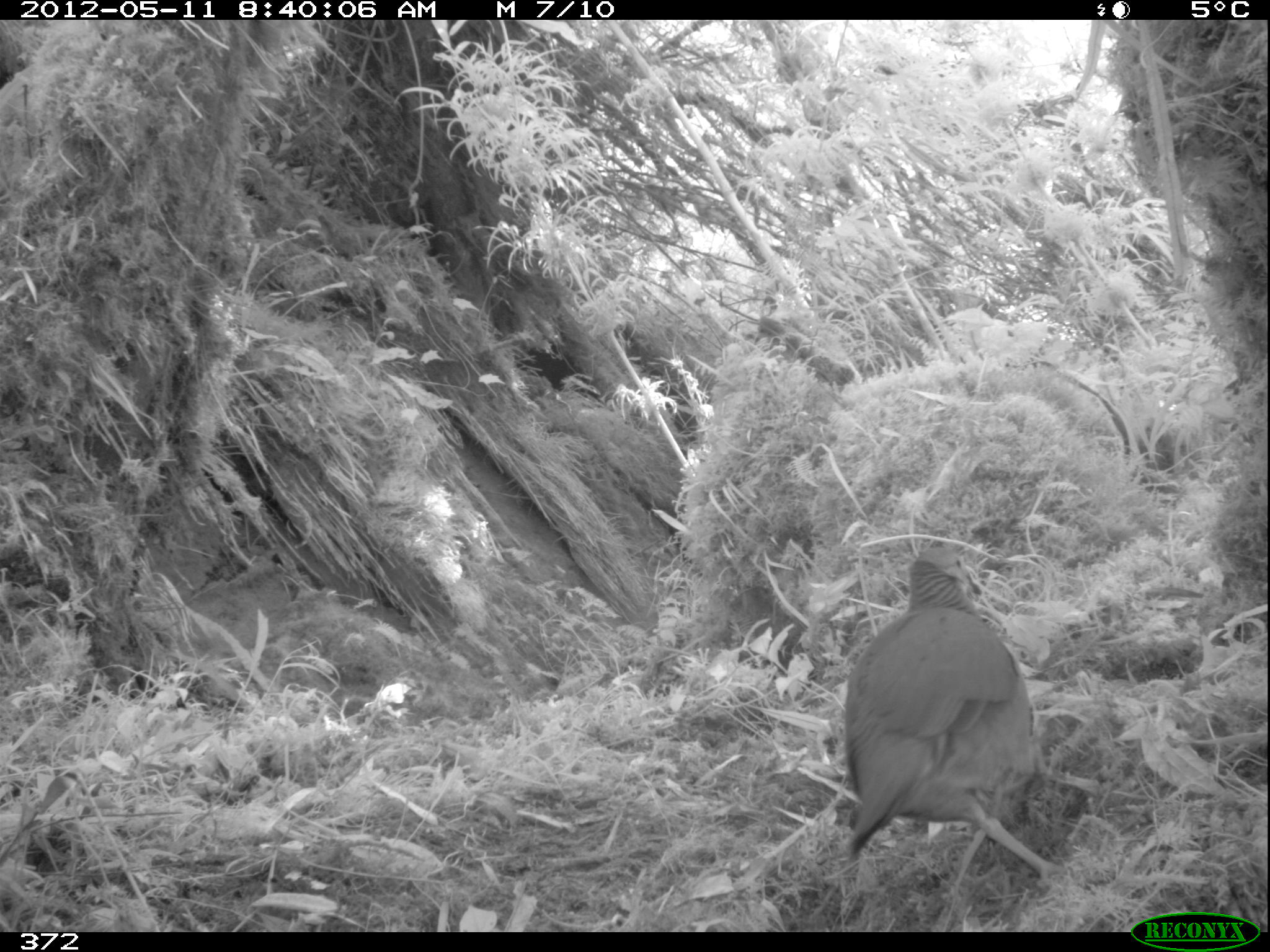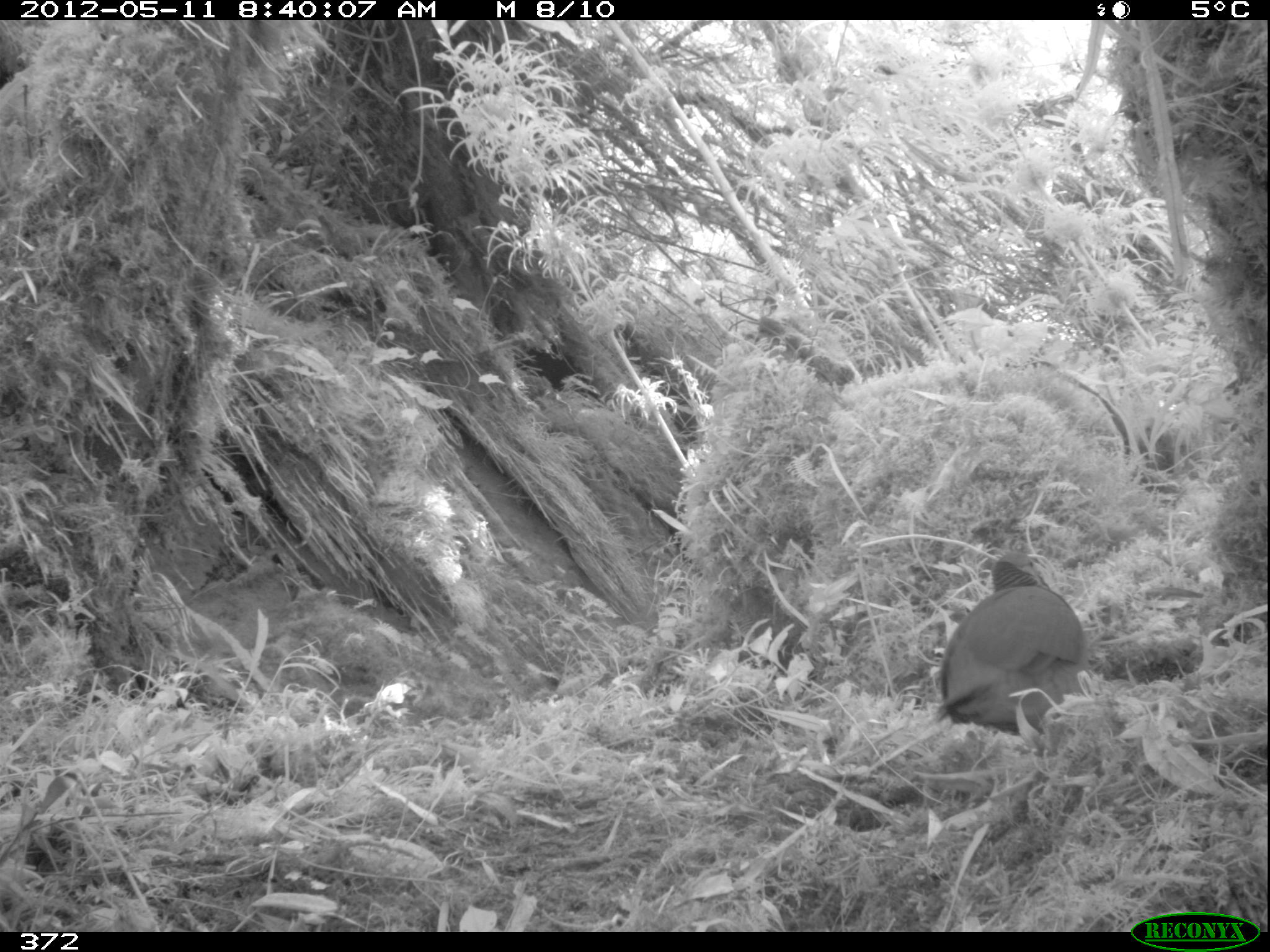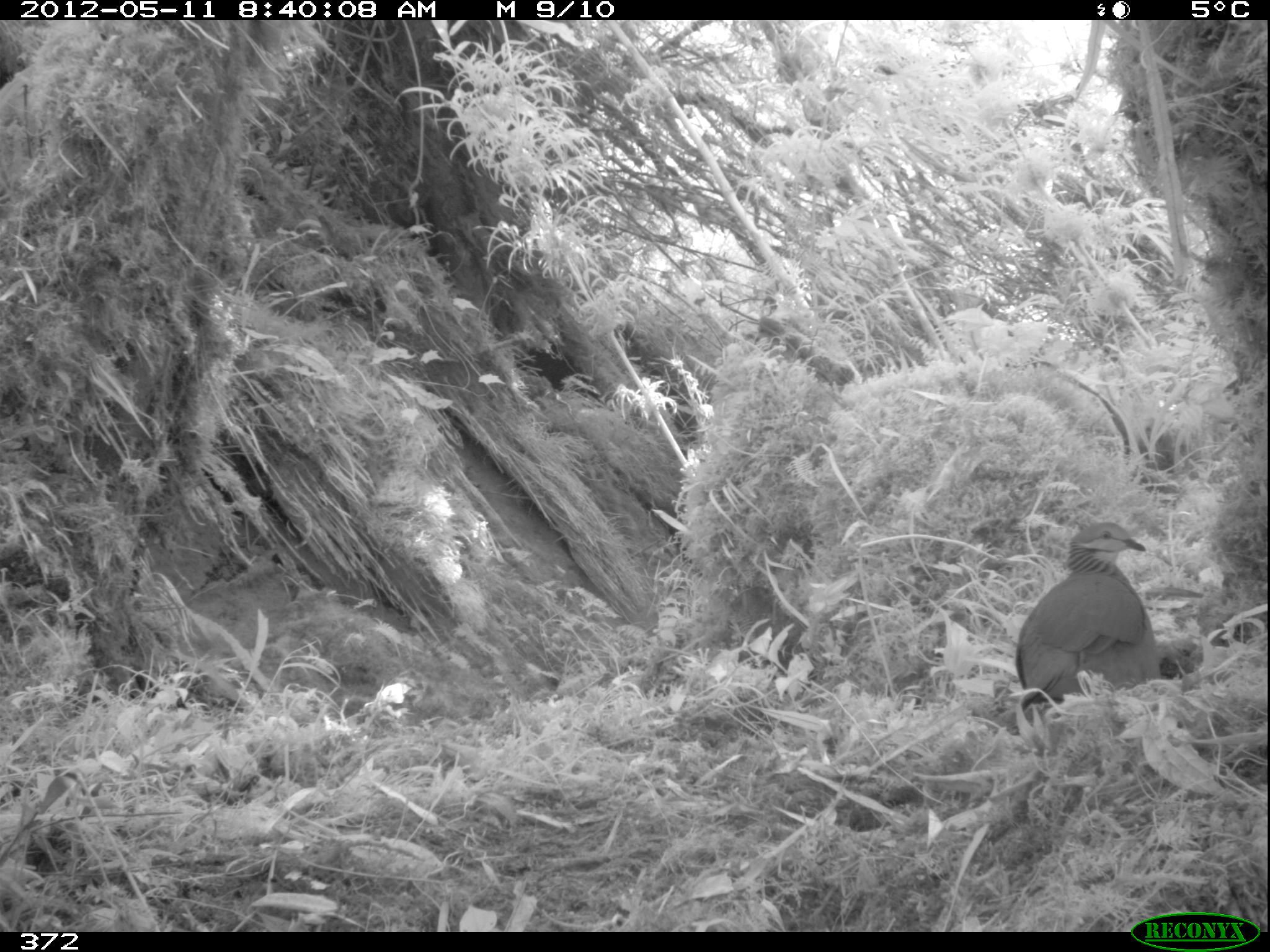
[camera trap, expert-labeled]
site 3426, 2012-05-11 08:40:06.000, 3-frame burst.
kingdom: Animalia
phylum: Chordata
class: Aves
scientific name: Aves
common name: bird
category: unknown bird